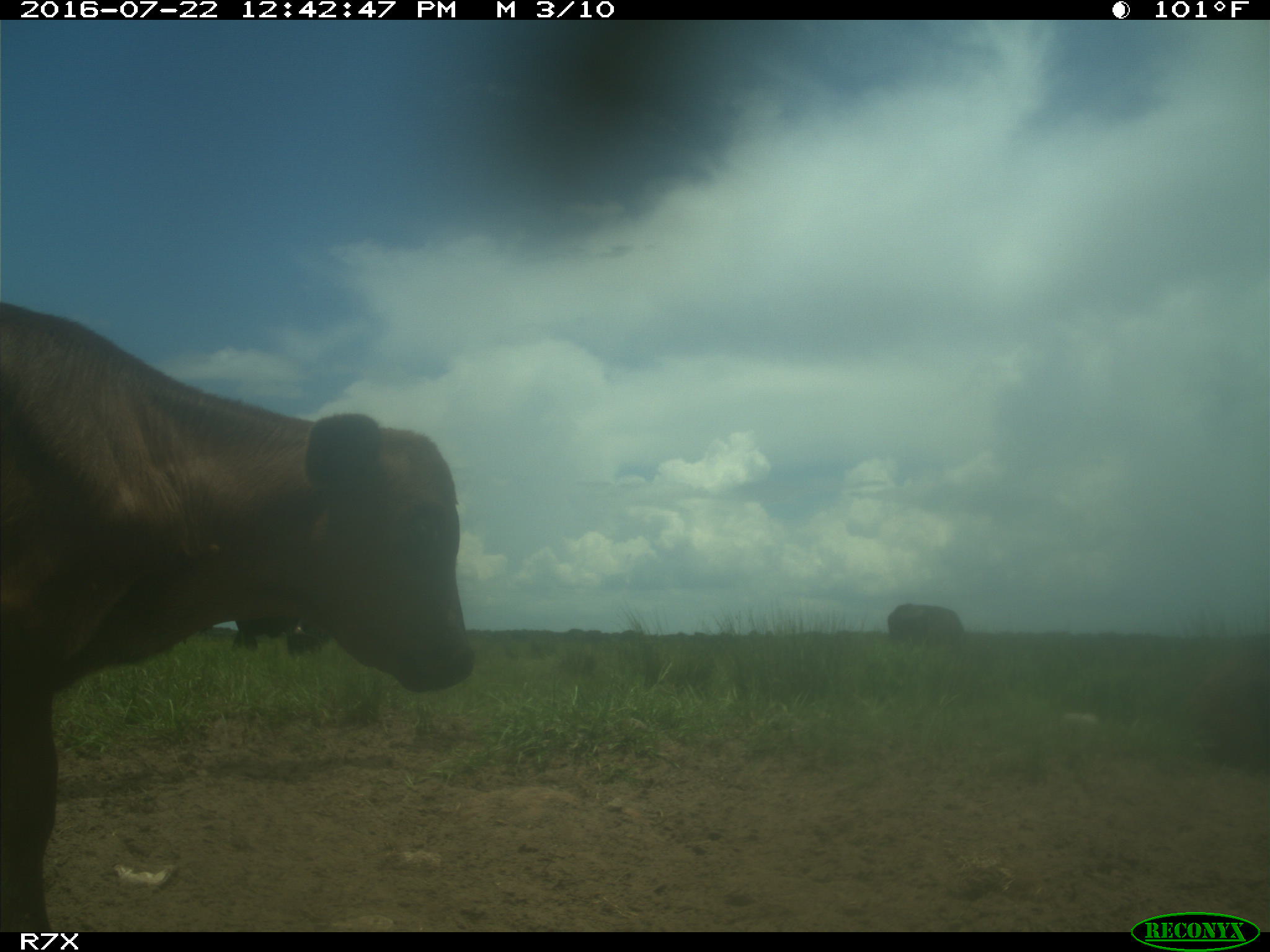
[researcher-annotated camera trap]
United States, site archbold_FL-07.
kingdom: Animalia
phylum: Chordata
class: Mammalia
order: Artiodactyla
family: Bovidae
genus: Bos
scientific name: Bos taurus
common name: domestic cow